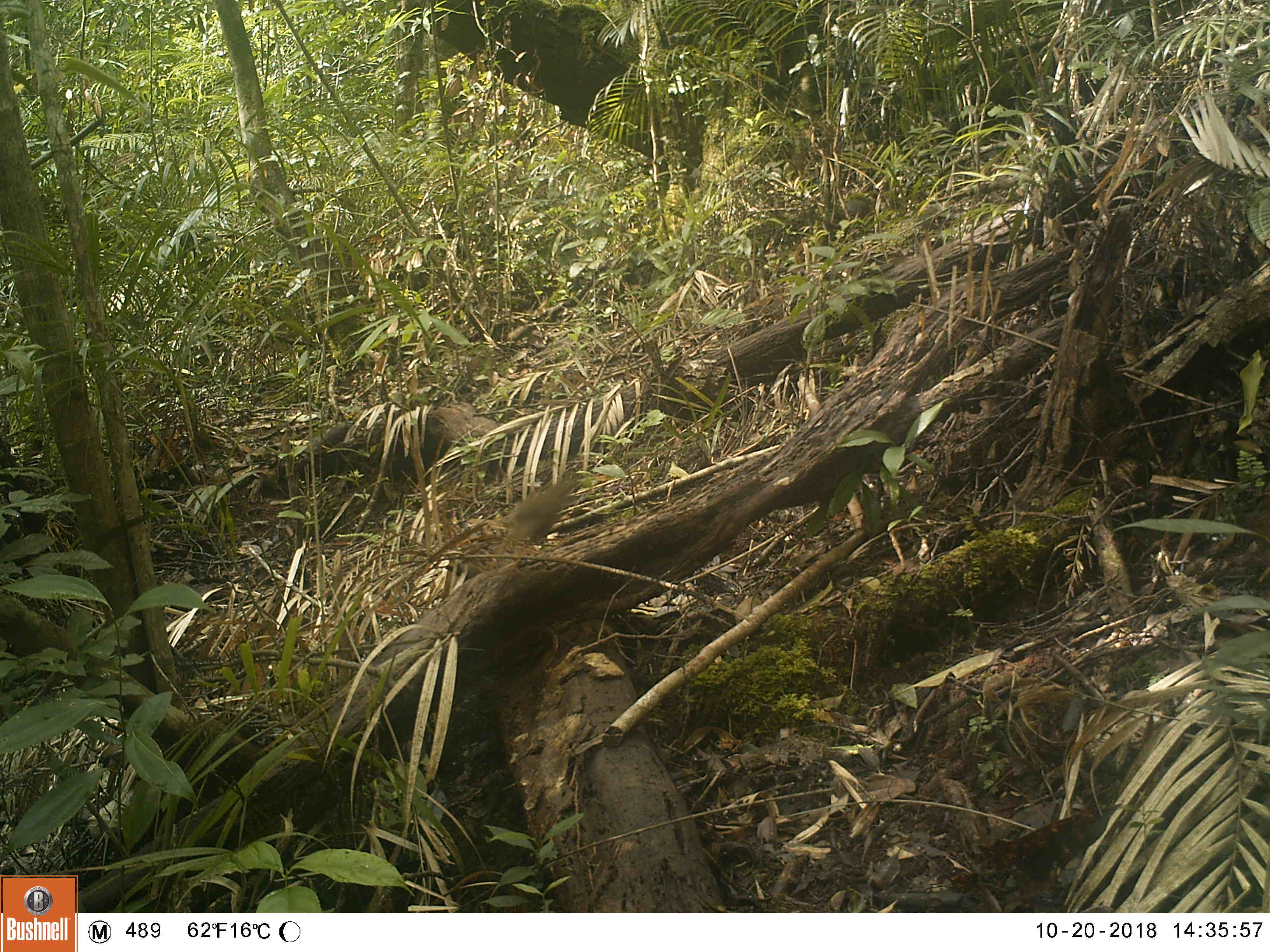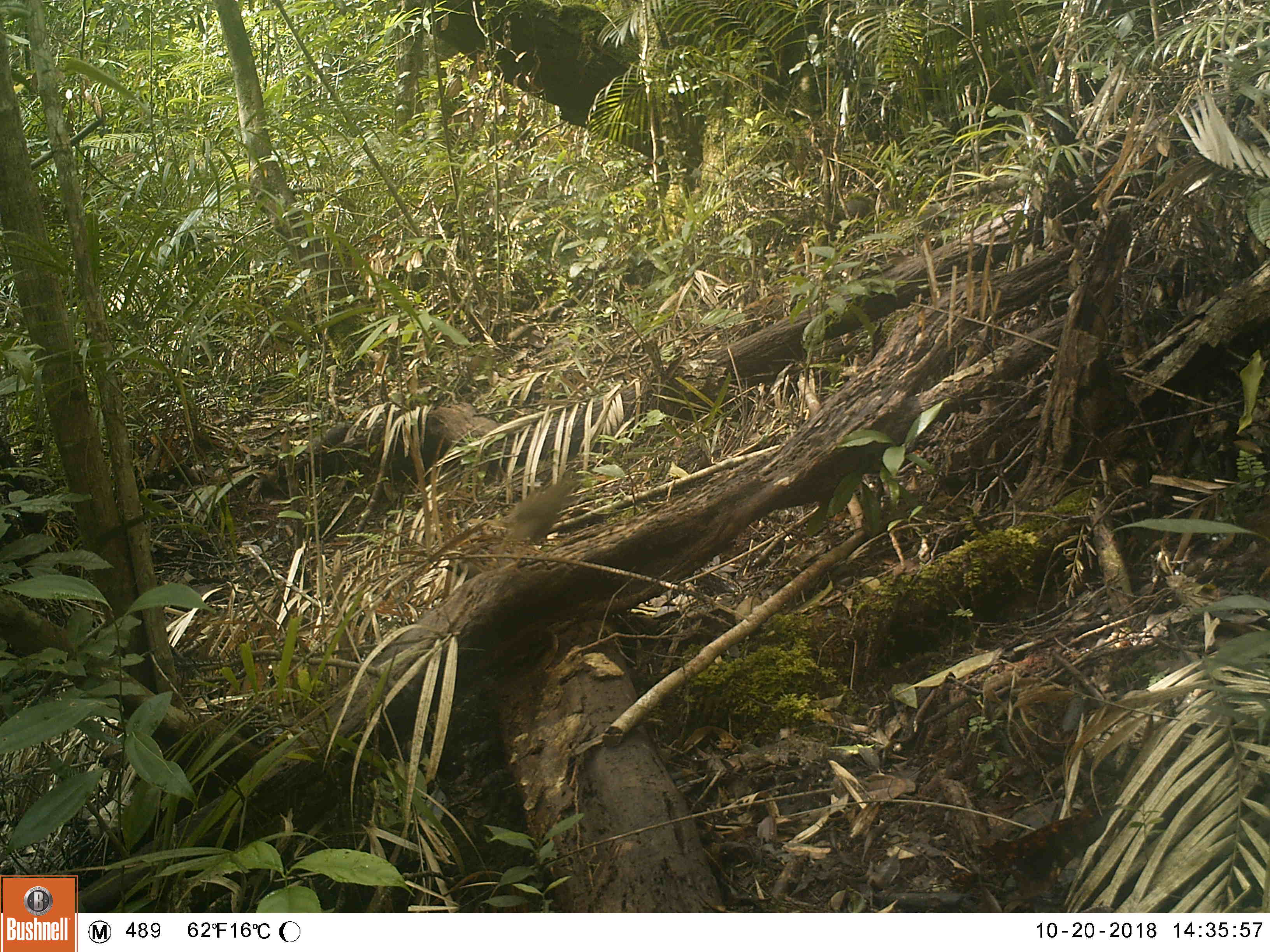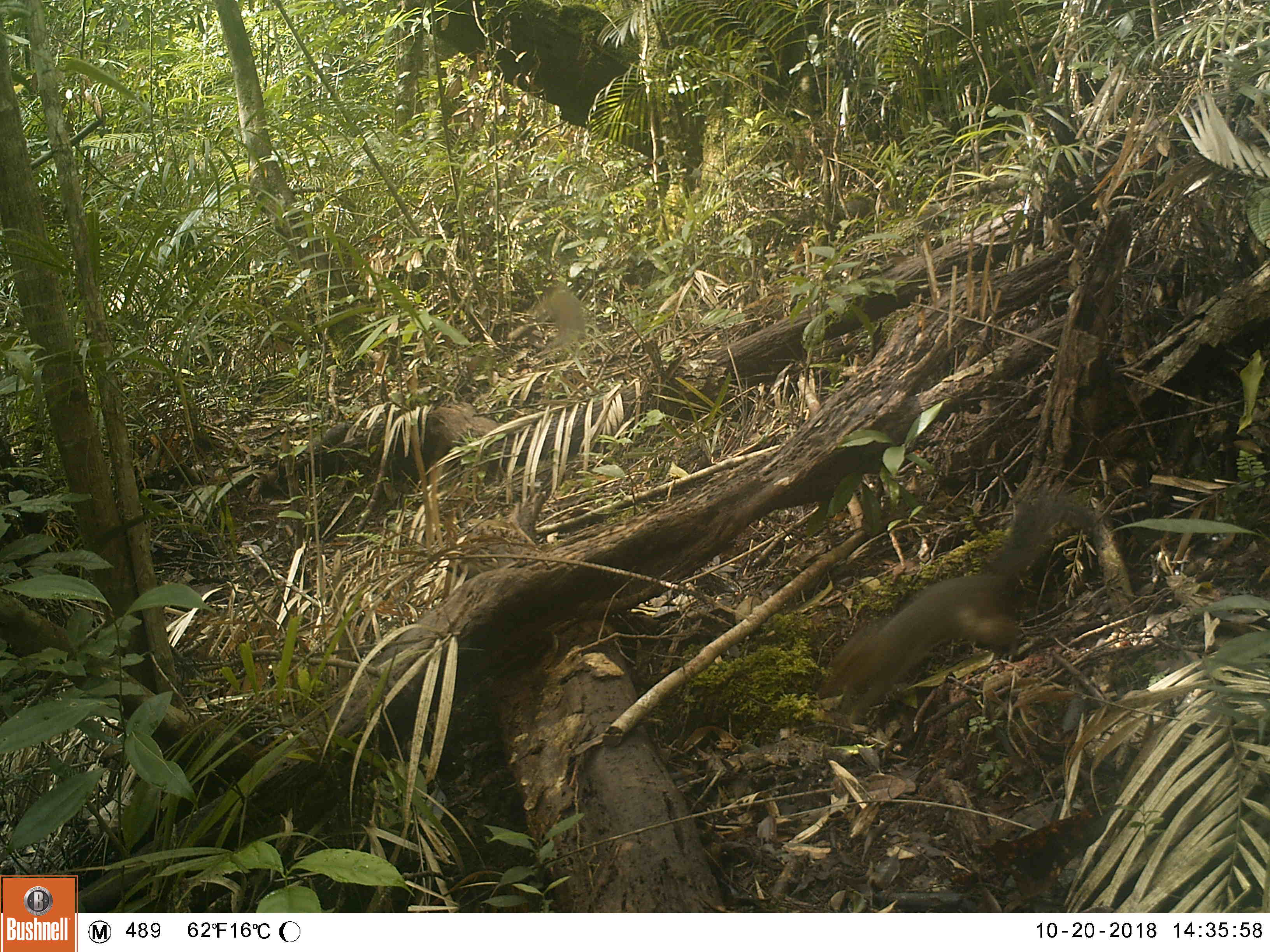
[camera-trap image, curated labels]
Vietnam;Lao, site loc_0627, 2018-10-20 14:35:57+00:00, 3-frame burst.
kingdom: Animalia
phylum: Chordata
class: Mammalia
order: Rodentia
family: Sciuridae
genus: Dremomys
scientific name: Dremomys rufigenis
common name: red-cheeked squirrel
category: red cheeked squirrel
Red cheeked squirrel (red-cheeked squirrel) (Dremomys rufigenis). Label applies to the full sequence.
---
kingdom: Animalia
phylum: Chordata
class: Aves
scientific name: Aves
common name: bird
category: unidentified bird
Unidentified bird (bird) (Aves). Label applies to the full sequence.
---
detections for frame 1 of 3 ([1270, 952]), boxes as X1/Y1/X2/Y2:
red cheeked squirrel: 494/469/581/558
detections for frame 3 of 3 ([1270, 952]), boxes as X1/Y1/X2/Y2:
red cheeked squirrel: 816/489/1095/723; 529/280/588/345